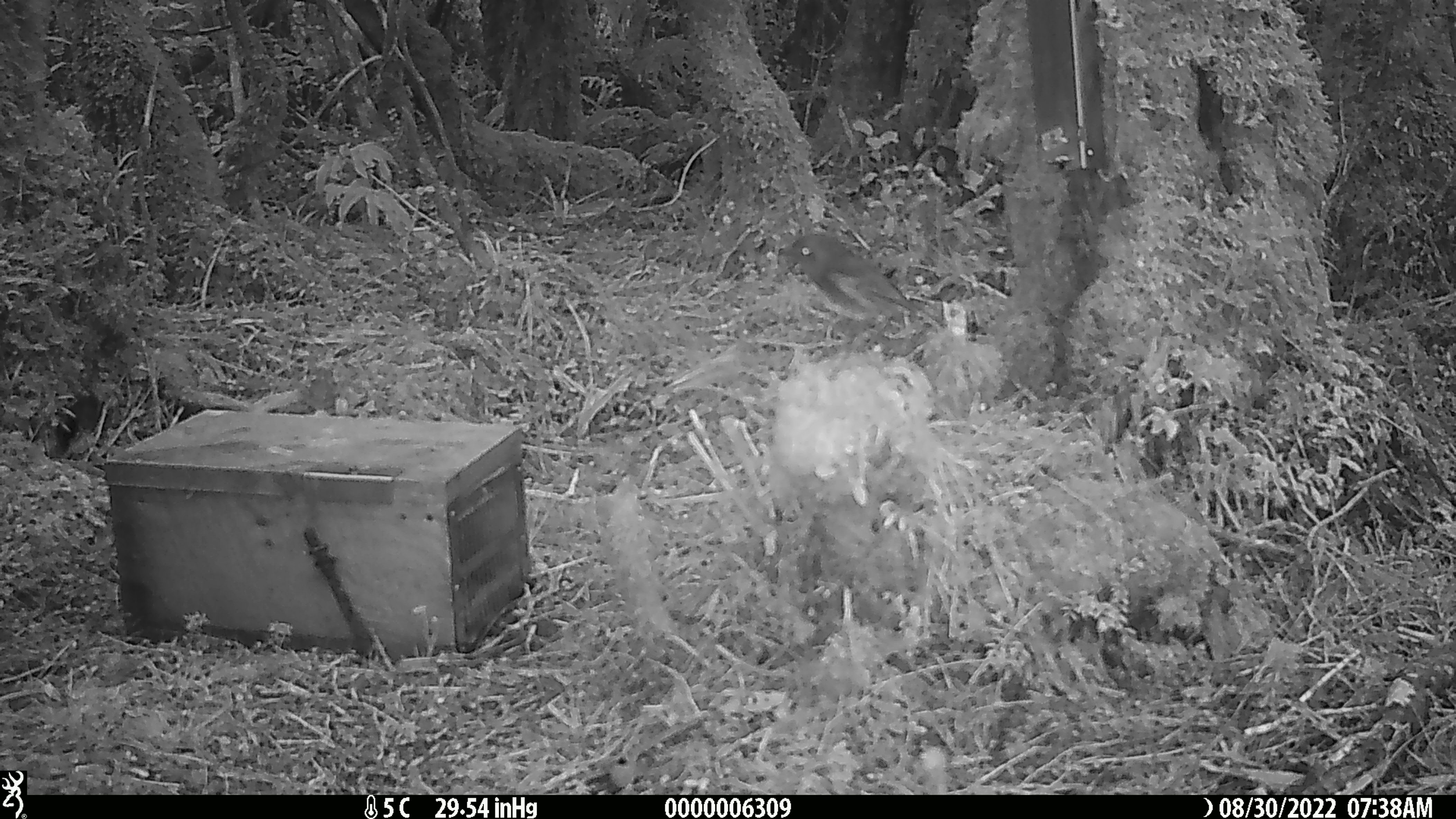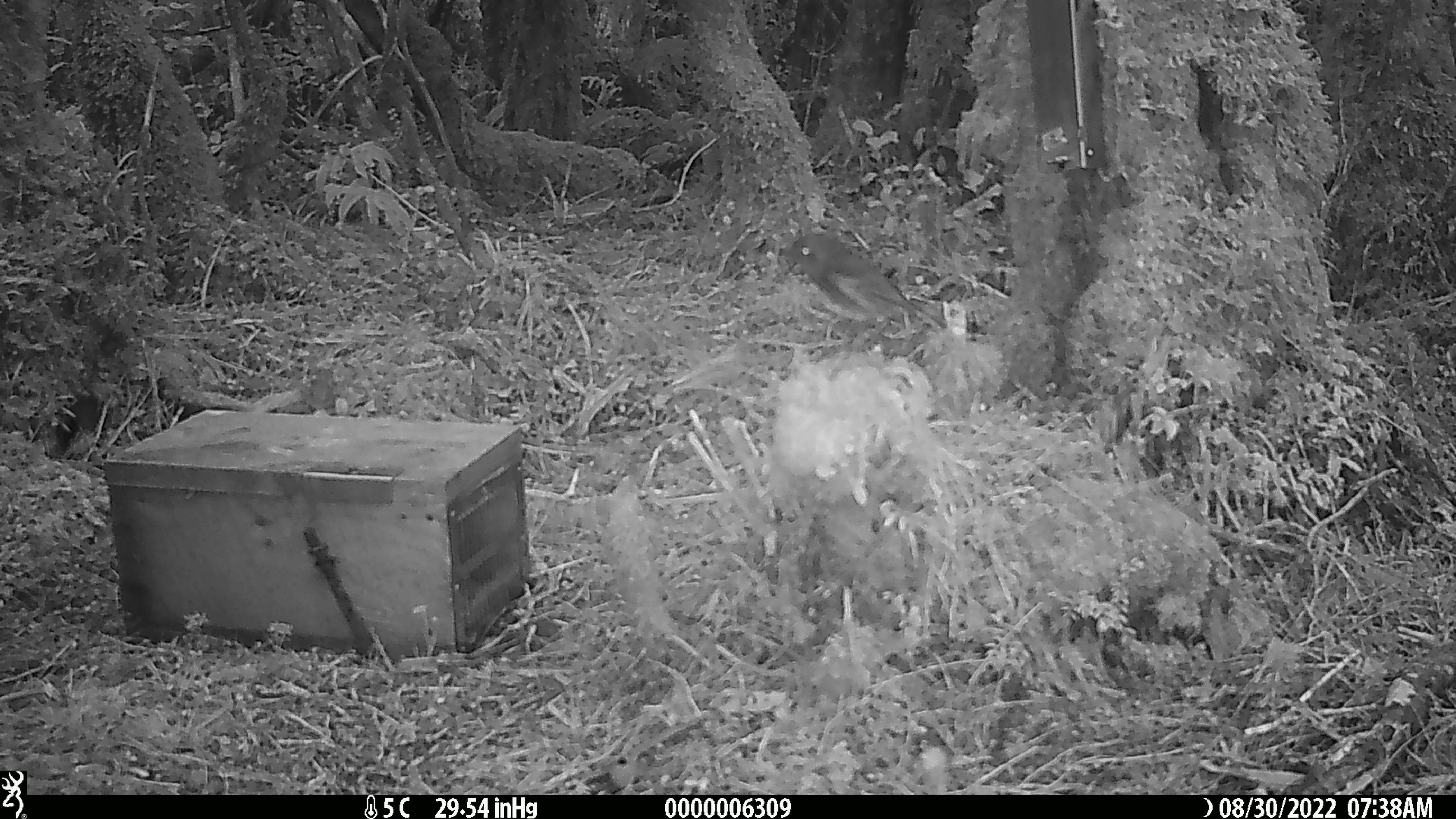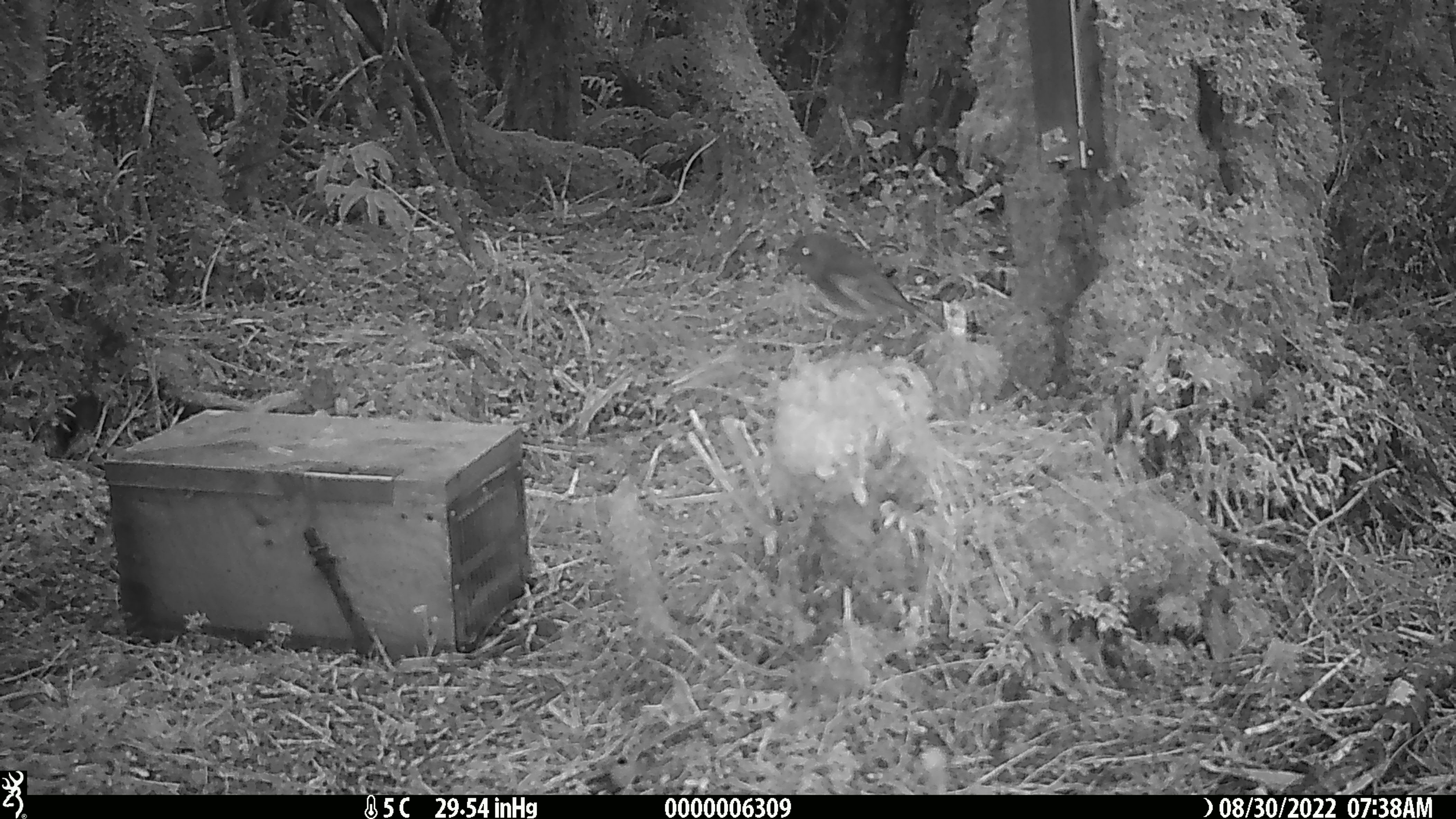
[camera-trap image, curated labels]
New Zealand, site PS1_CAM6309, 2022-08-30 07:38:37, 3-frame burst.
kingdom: Animalia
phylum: Chordata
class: Aves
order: Passeriformes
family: Petroicidae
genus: Petroica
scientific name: Petroica australis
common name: new zealand robin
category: robin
Robin (new zealand robin) (Petroica australis).